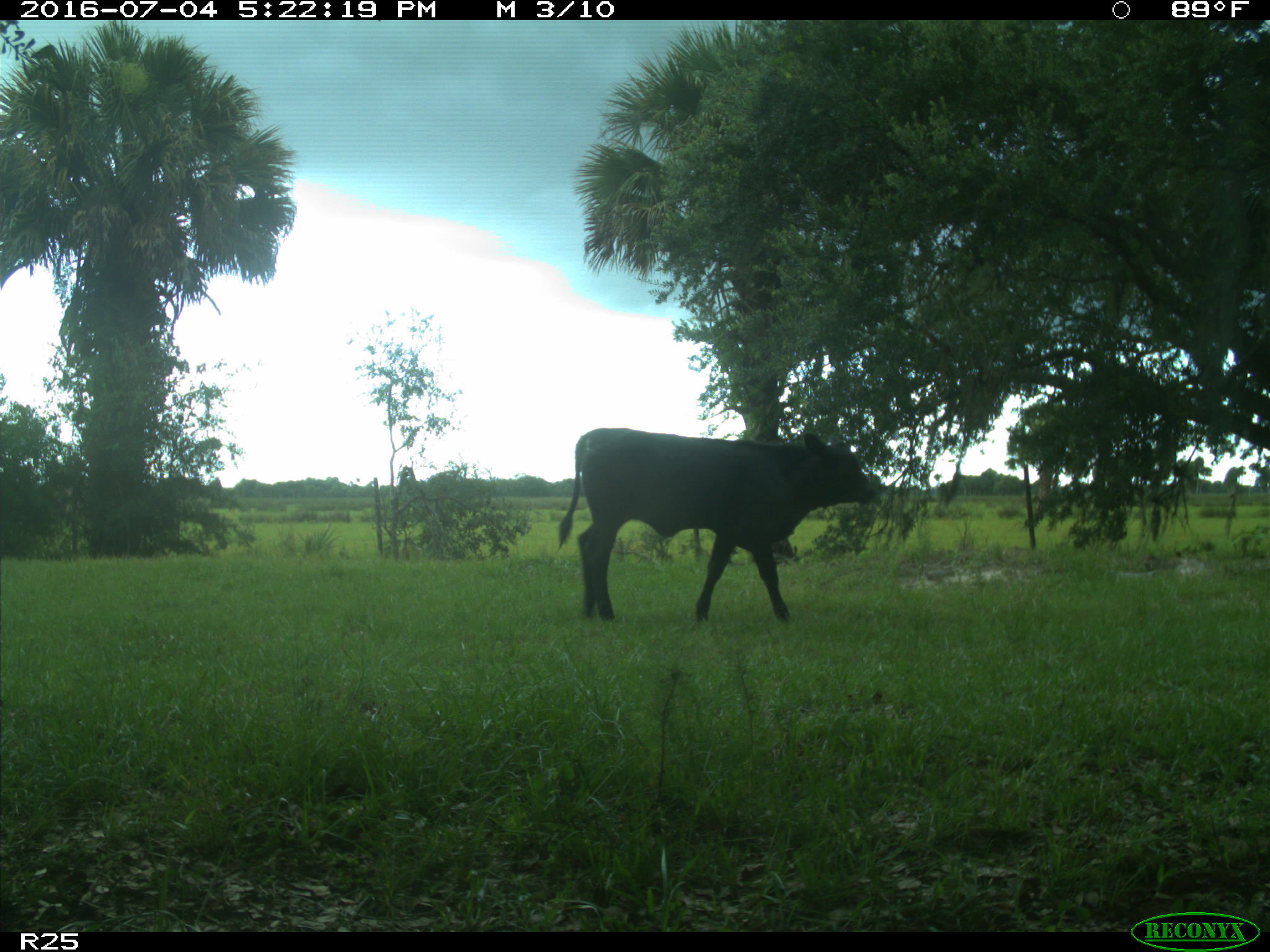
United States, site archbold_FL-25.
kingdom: Animalia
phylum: Chordata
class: Mammalia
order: Artiodactyla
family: Bovidae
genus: Bos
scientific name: Bos taurus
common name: domestic cow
Bos taurus (domestic cow).